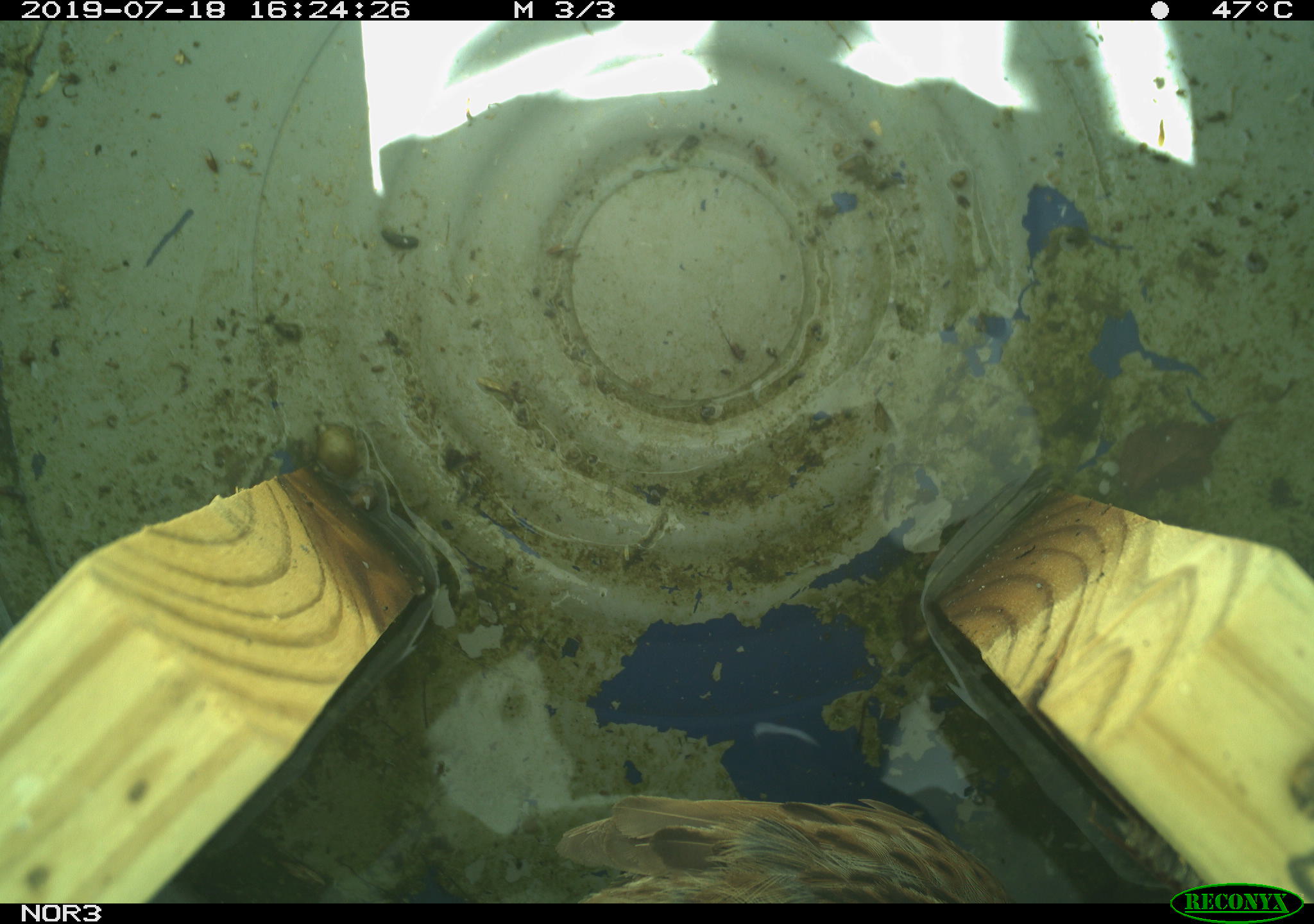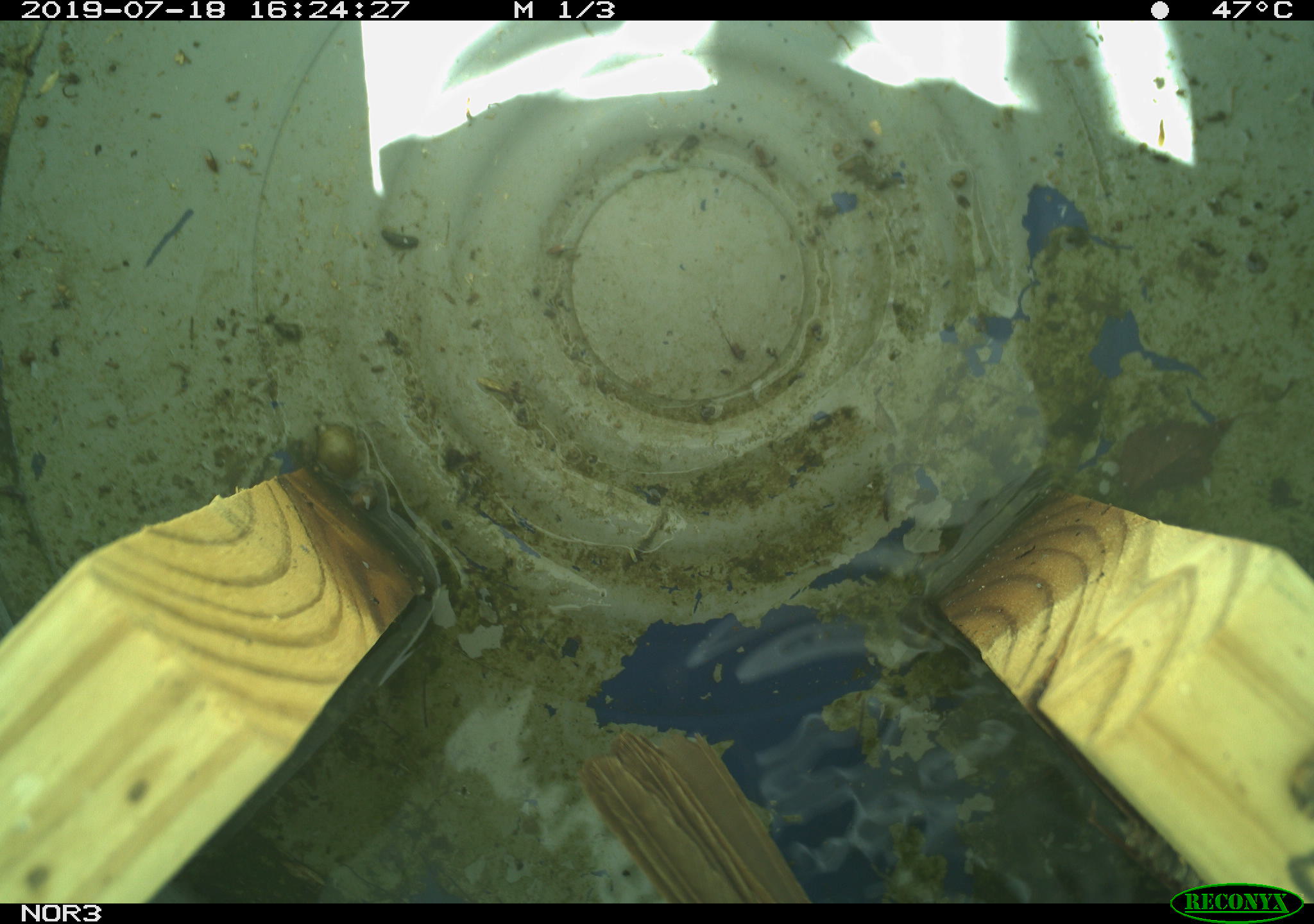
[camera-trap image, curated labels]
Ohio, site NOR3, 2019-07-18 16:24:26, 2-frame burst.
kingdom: Animalia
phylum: Chordata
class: Aves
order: Passeriformes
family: Passerellidae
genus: Melospiza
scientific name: Melospiza melodia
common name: song sparrow